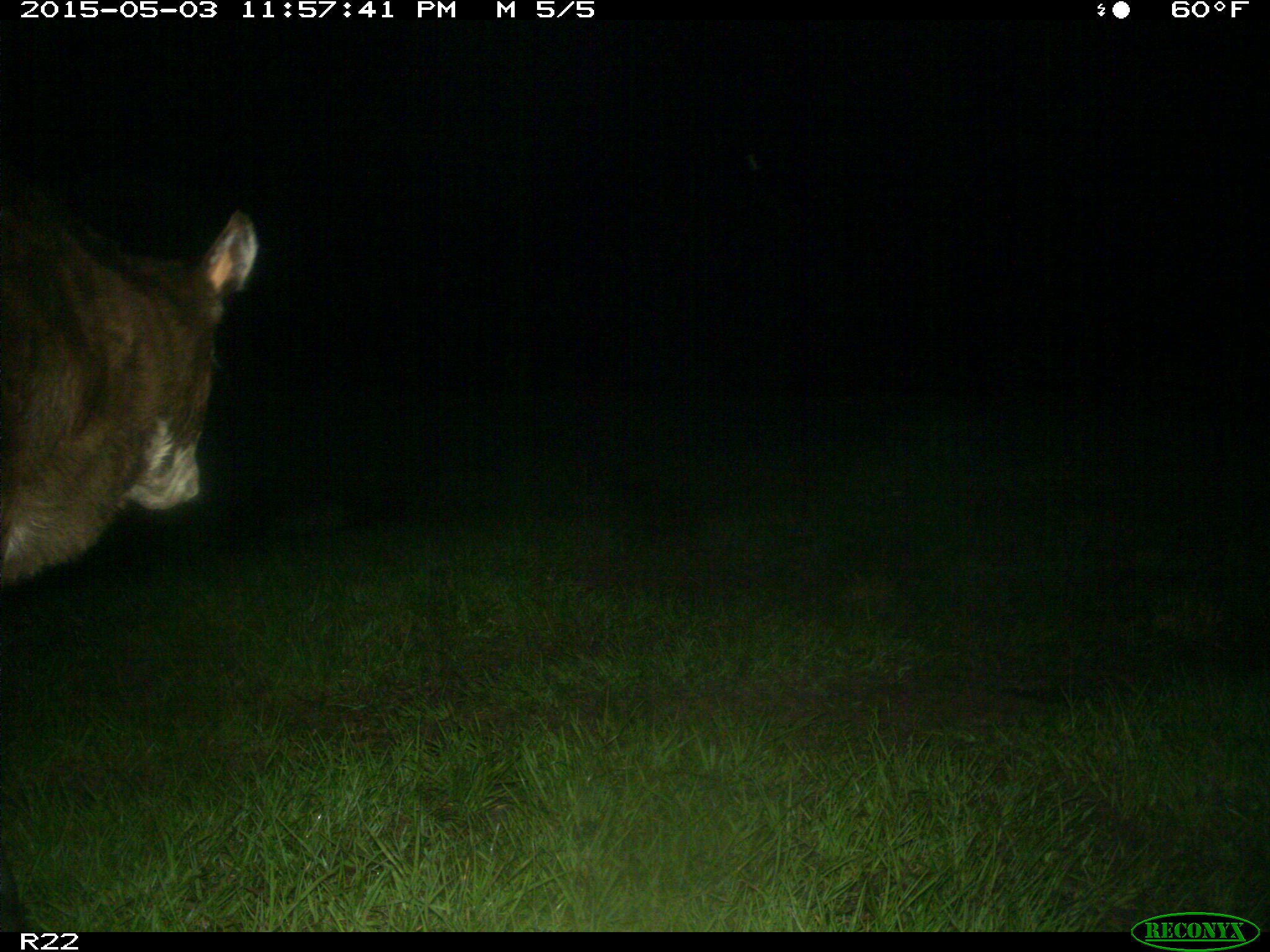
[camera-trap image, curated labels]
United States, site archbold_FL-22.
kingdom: Animalia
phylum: Chordata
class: Mammalia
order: Artiodactyla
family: Bovidae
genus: Bos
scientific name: Bos taurus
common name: domestic cow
Bos taurus (domestic cow).